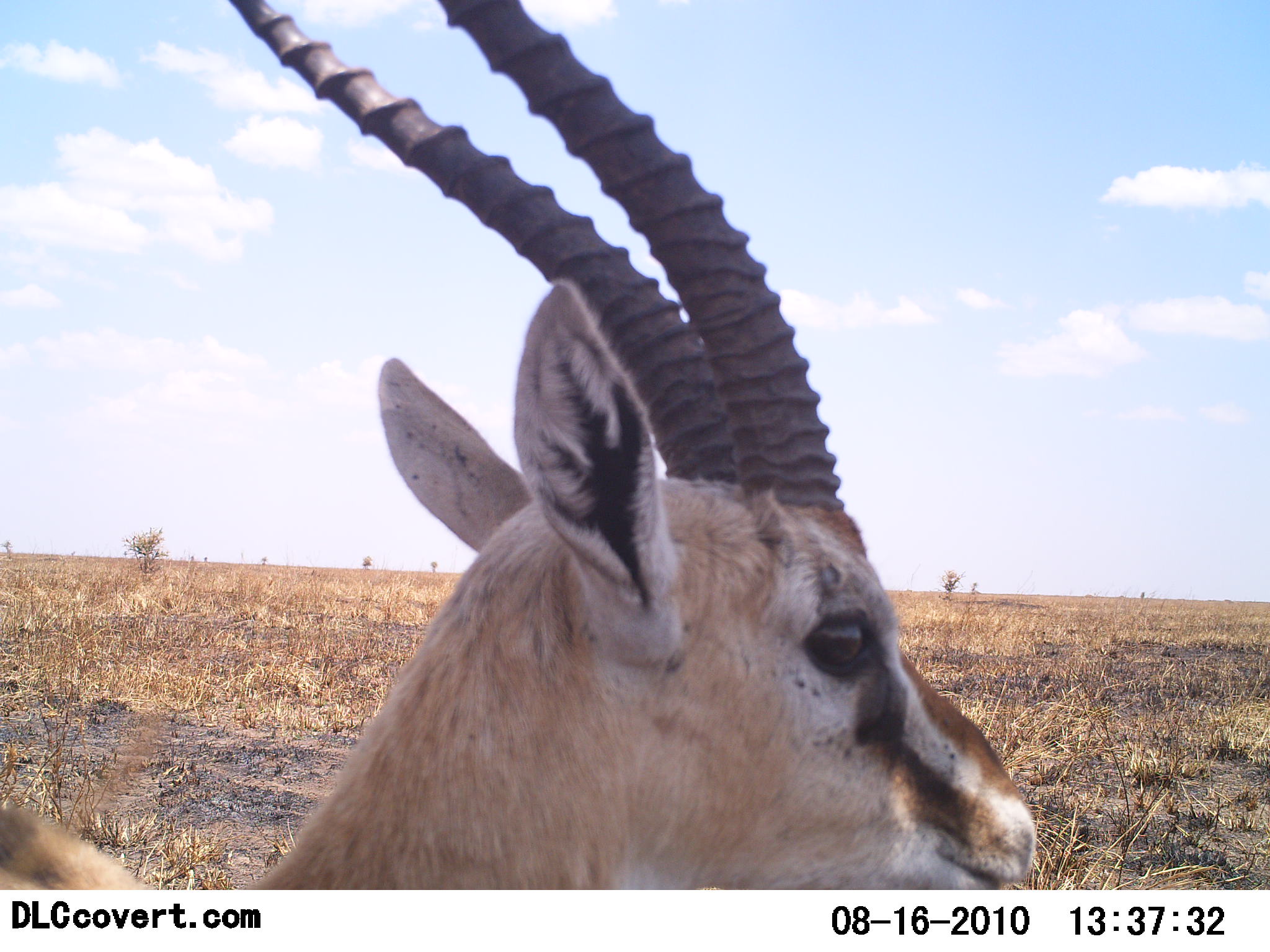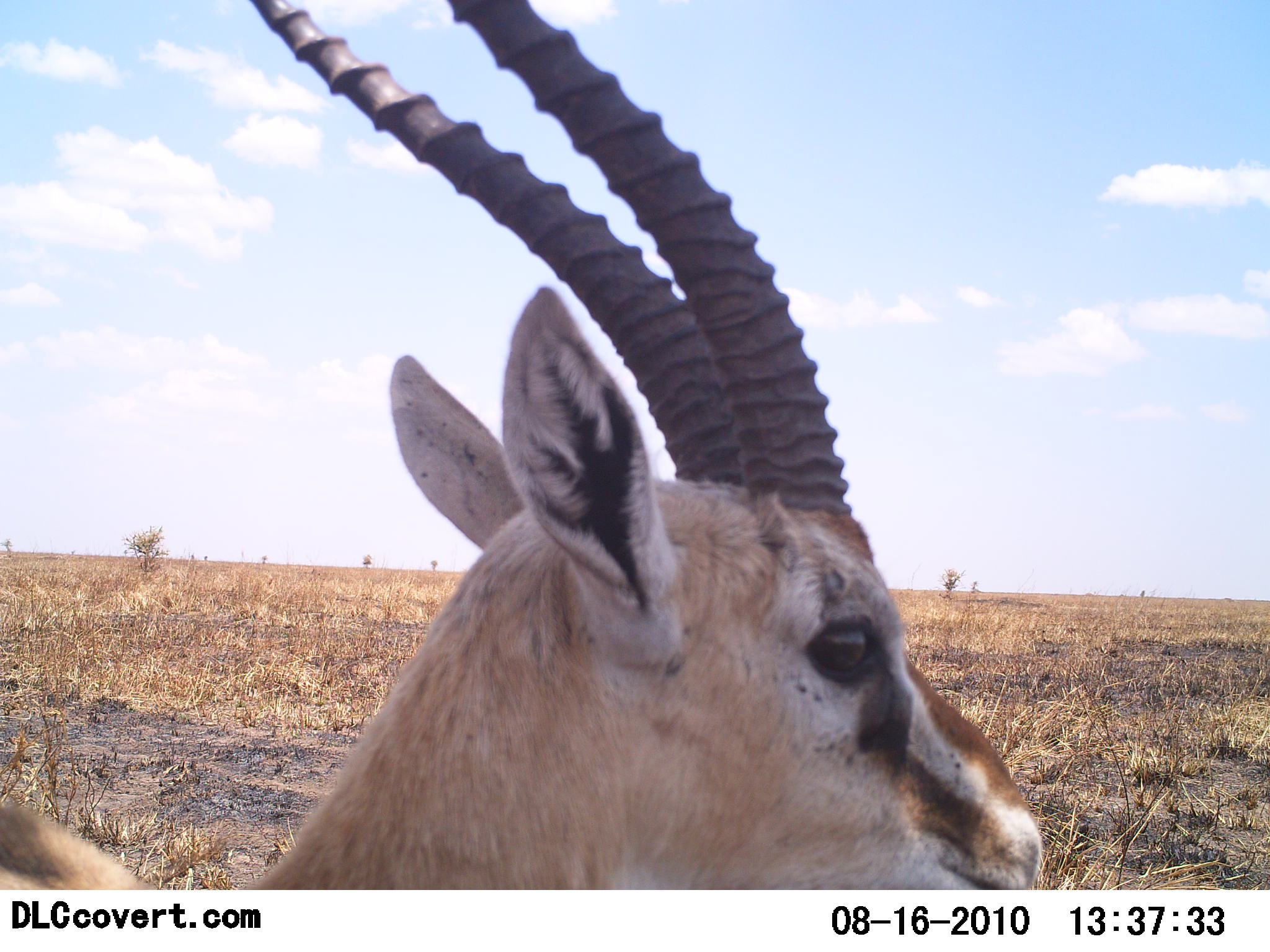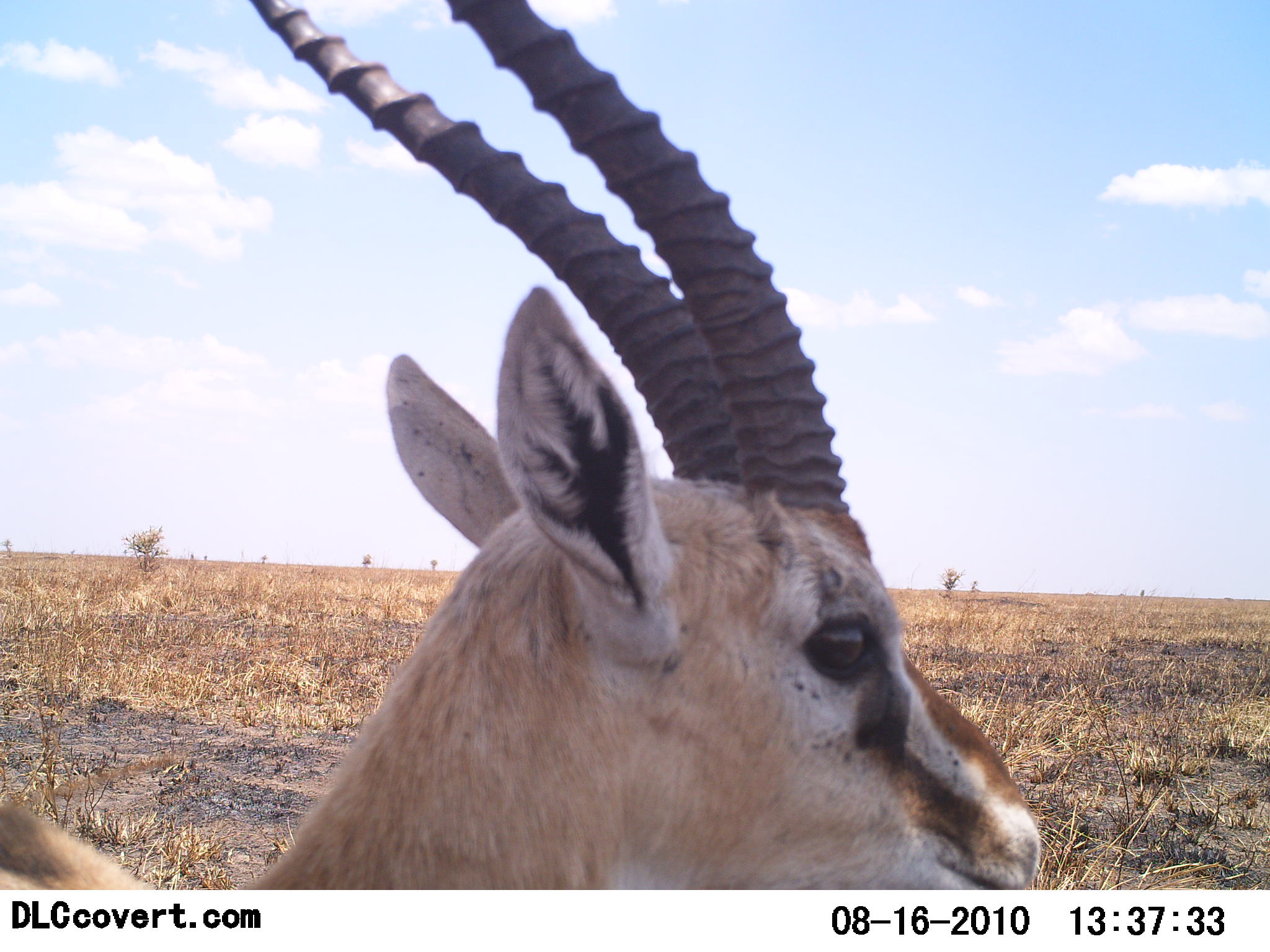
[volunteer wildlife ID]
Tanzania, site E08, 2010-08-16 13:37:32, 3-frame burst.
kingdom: Animalia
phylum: Chordata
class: Mammalia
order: Artiodactyla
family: Bovidae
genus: Eudorcas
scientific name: Eudorcas thomsonii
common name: thomson's gazelle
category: gazellethomsons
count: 1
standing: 88%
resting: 12%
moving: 0%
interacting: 6%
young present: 0%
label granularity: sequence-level